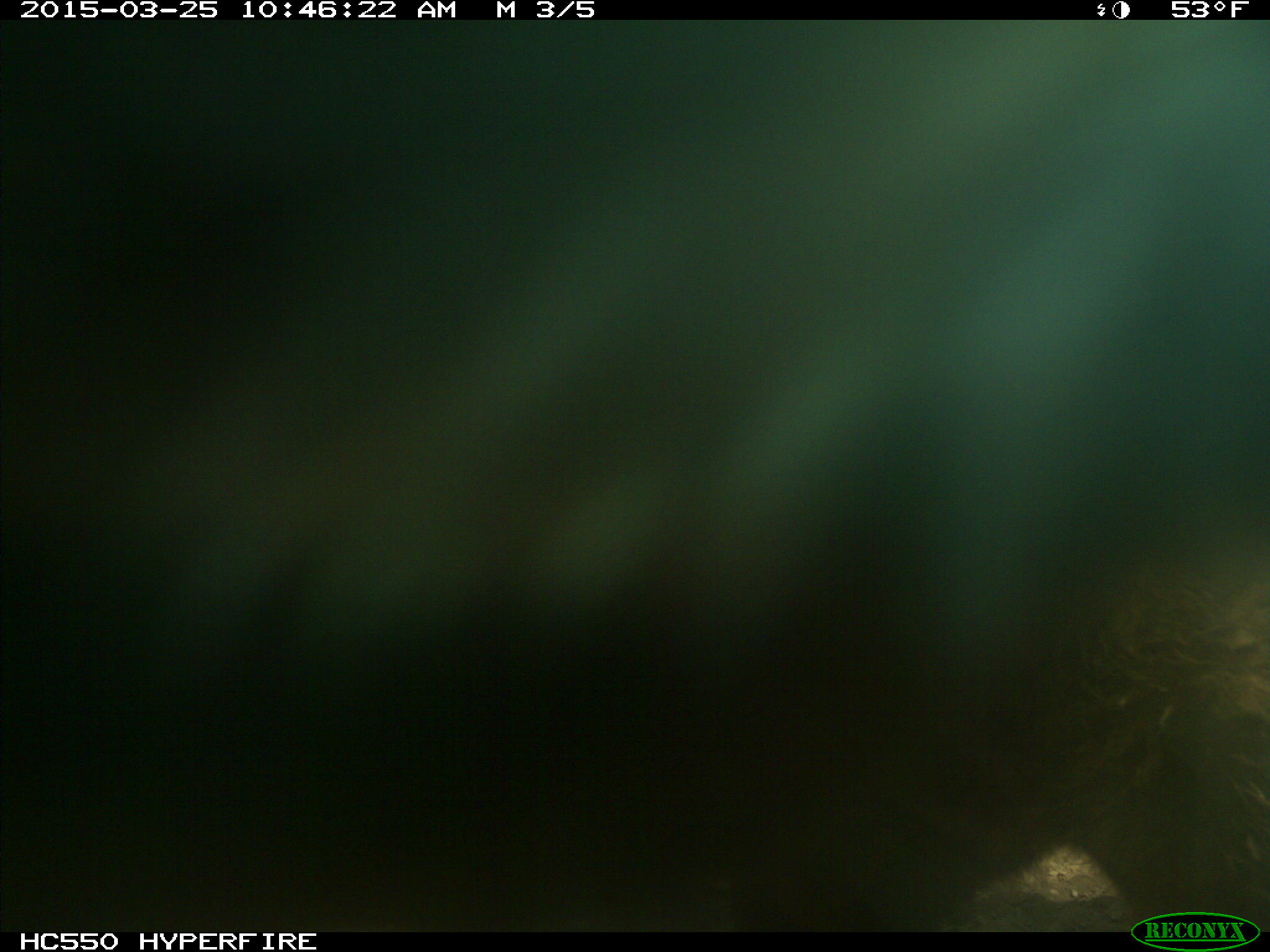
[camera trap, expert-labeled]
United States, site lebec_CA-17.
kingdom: Animalia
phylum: Chordata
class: Mammalia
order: Artiodactyla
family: Bovidae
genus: Bos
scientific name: Bos taurus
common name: domestic cow